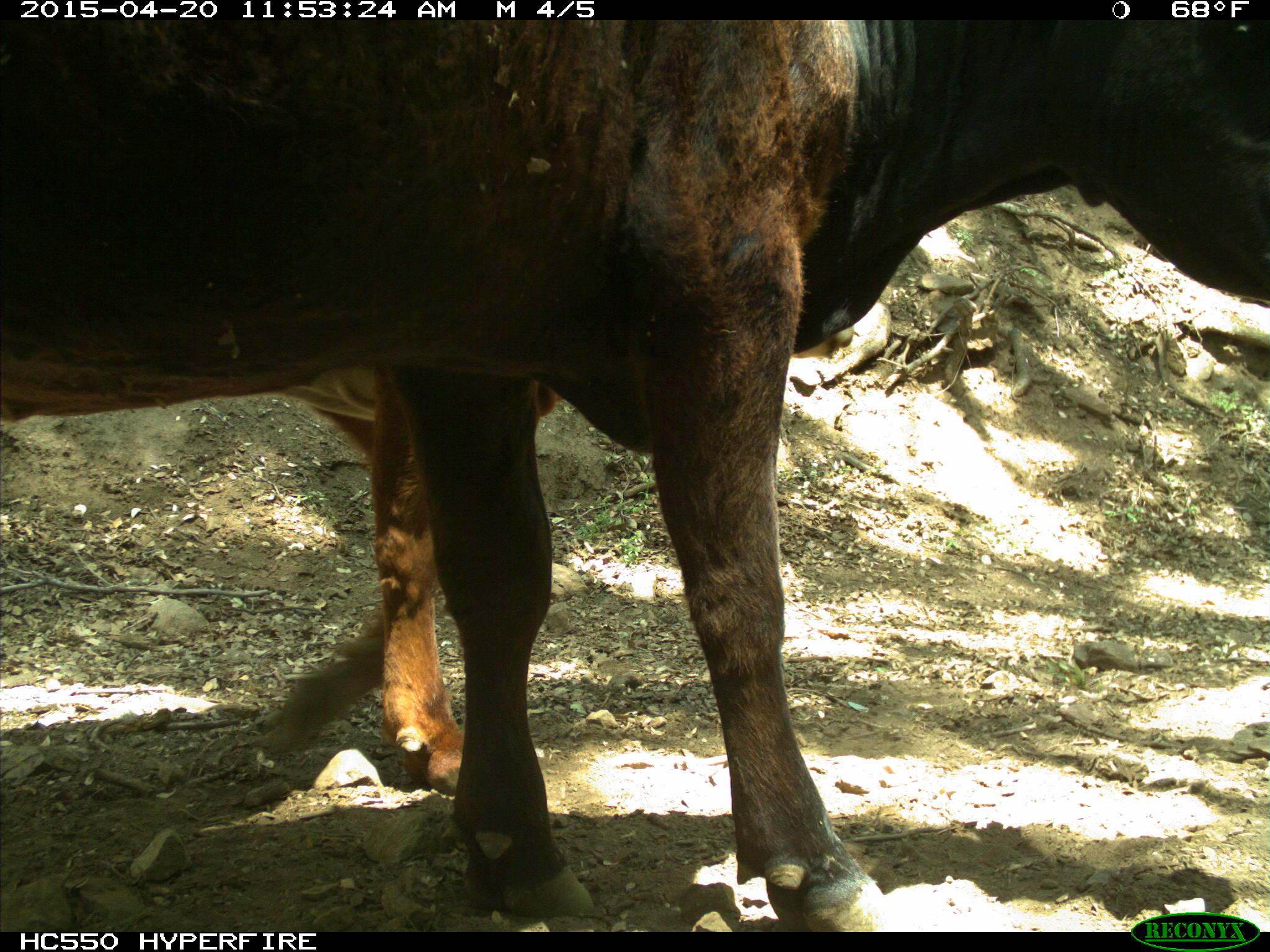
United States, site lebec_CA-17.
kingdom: Animalia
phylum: Chordata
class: Mammalia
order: Artiodactyla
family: Bovidae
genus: Bos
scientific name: Bos taurus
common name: domestic cow